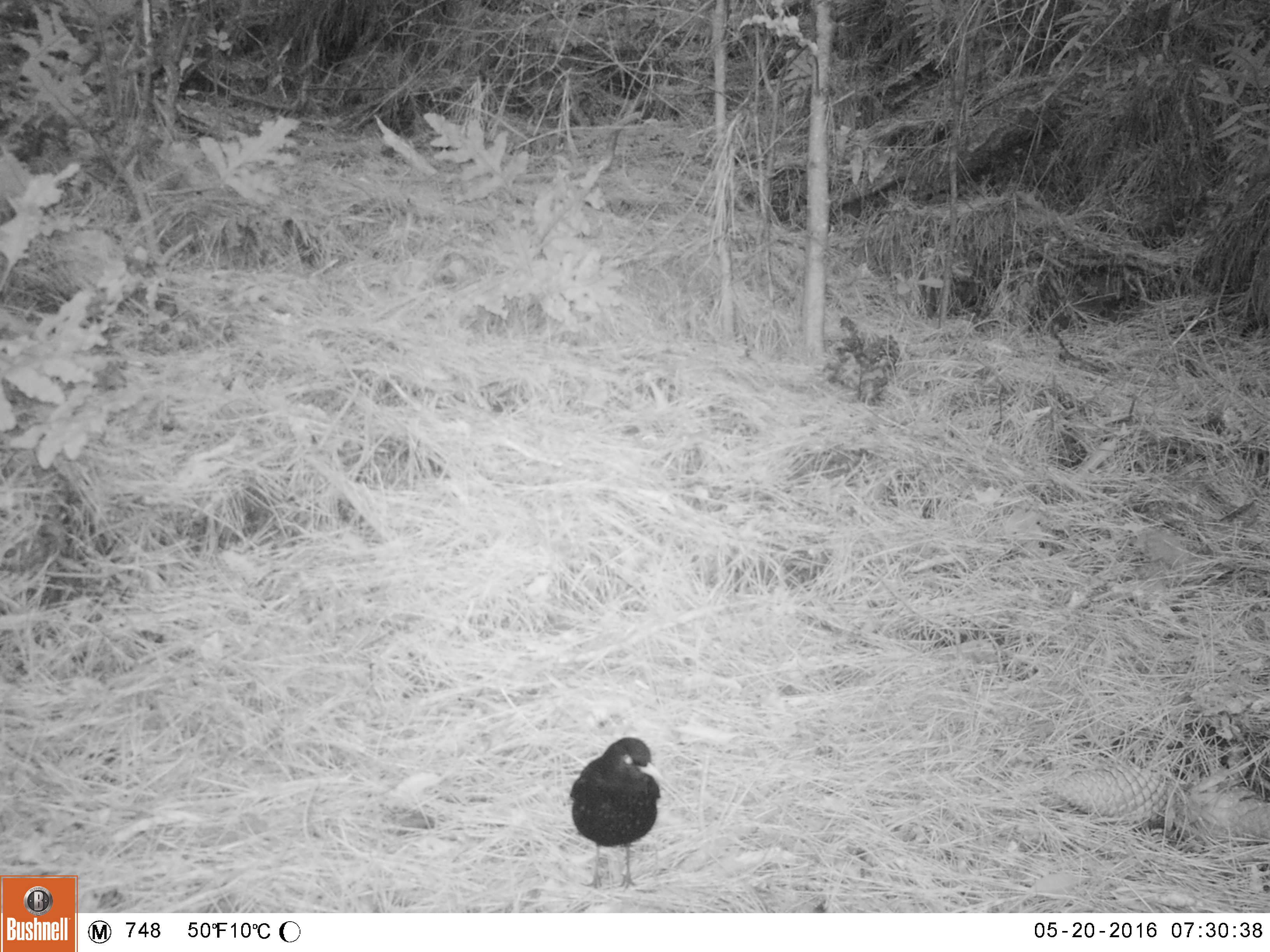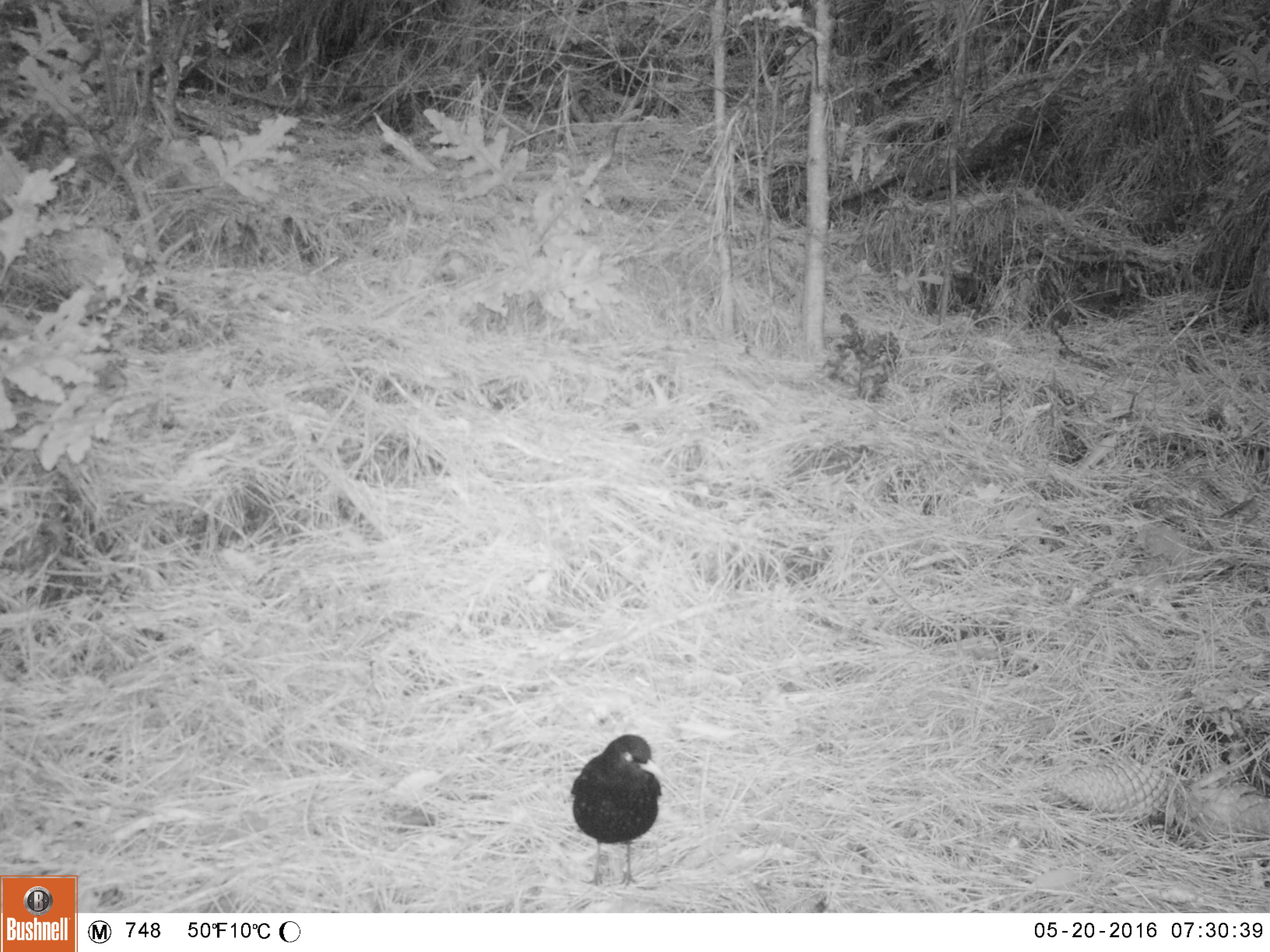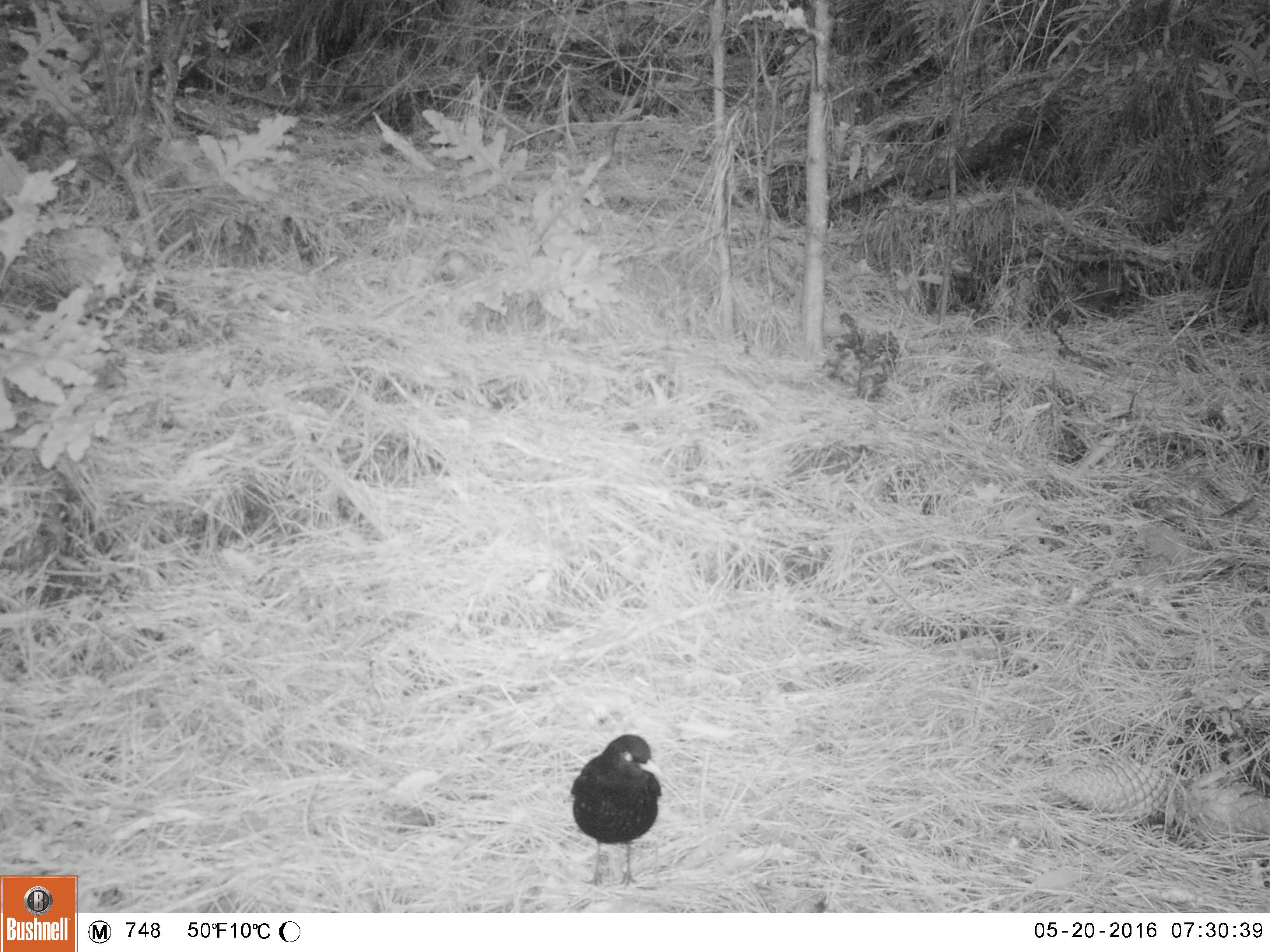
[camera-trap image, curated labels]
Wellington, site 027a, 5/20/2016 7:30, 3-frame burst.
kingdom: Animalia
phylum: Chordata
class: Aves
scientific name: Aves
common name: bird